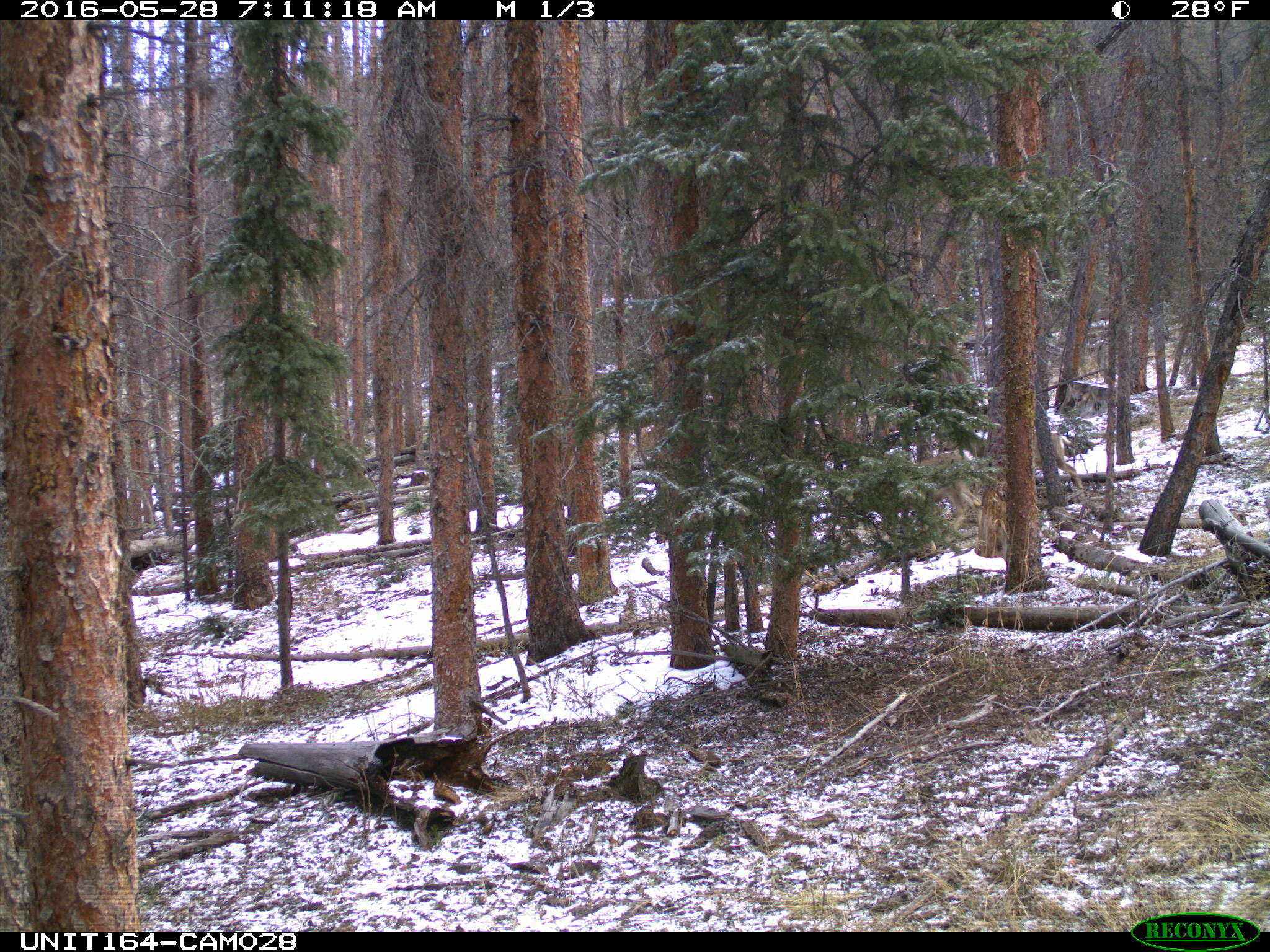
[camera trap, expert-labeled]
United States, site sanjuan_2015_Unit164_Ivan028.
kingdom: Animalia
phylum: Chordata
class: Mammalia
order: Artiodactyla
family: Cervidae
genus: Odocoileus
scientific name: Odocoileus hemionus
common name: mule deer